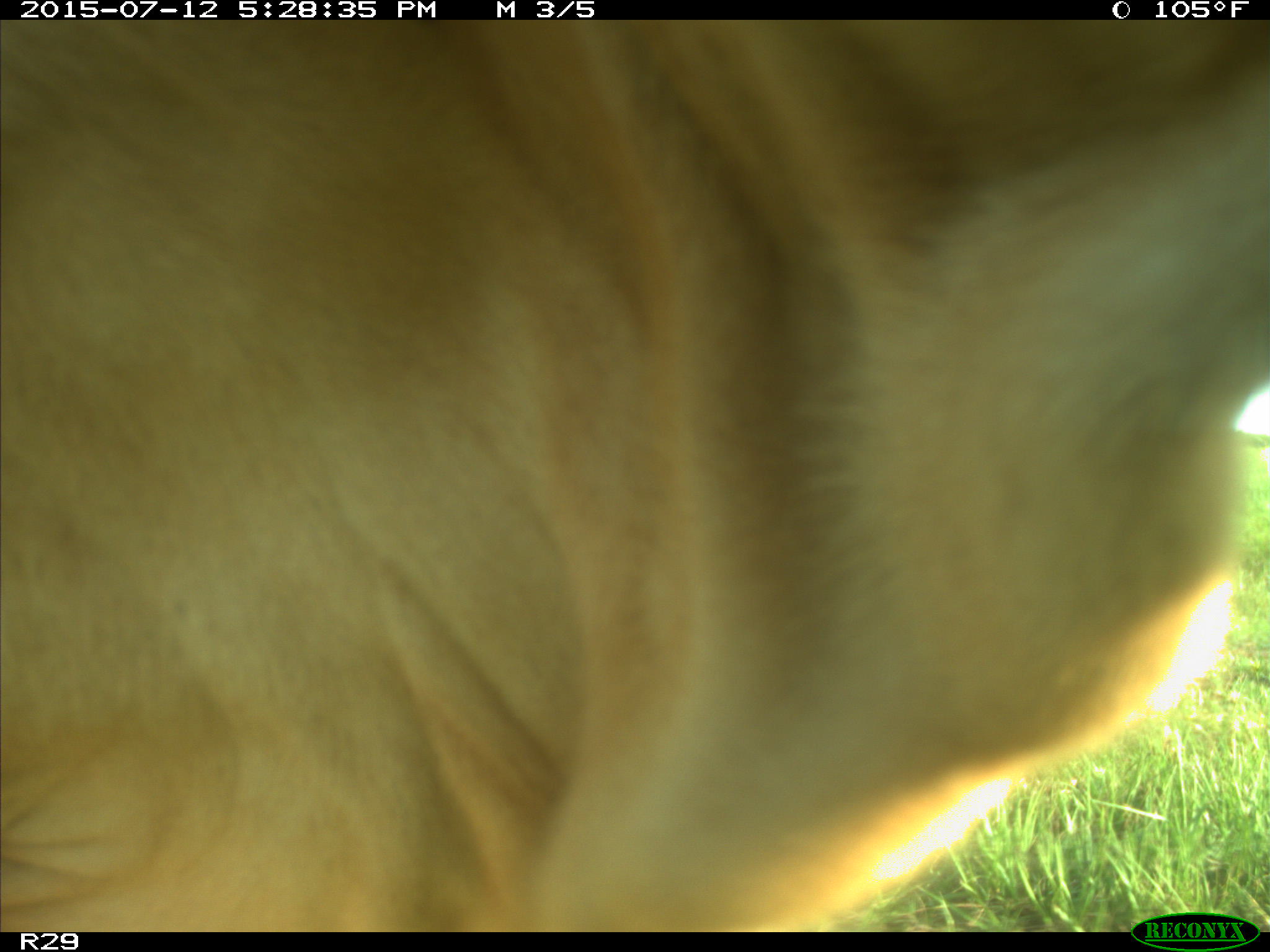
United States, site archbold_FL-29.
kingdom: Animalia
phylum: Chordata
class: Mammalia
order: Artiodactyla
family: Bovidae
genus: Bos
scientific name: Bos taurus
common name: domestic cow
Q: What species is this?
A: Bos taurus (domestic cow).